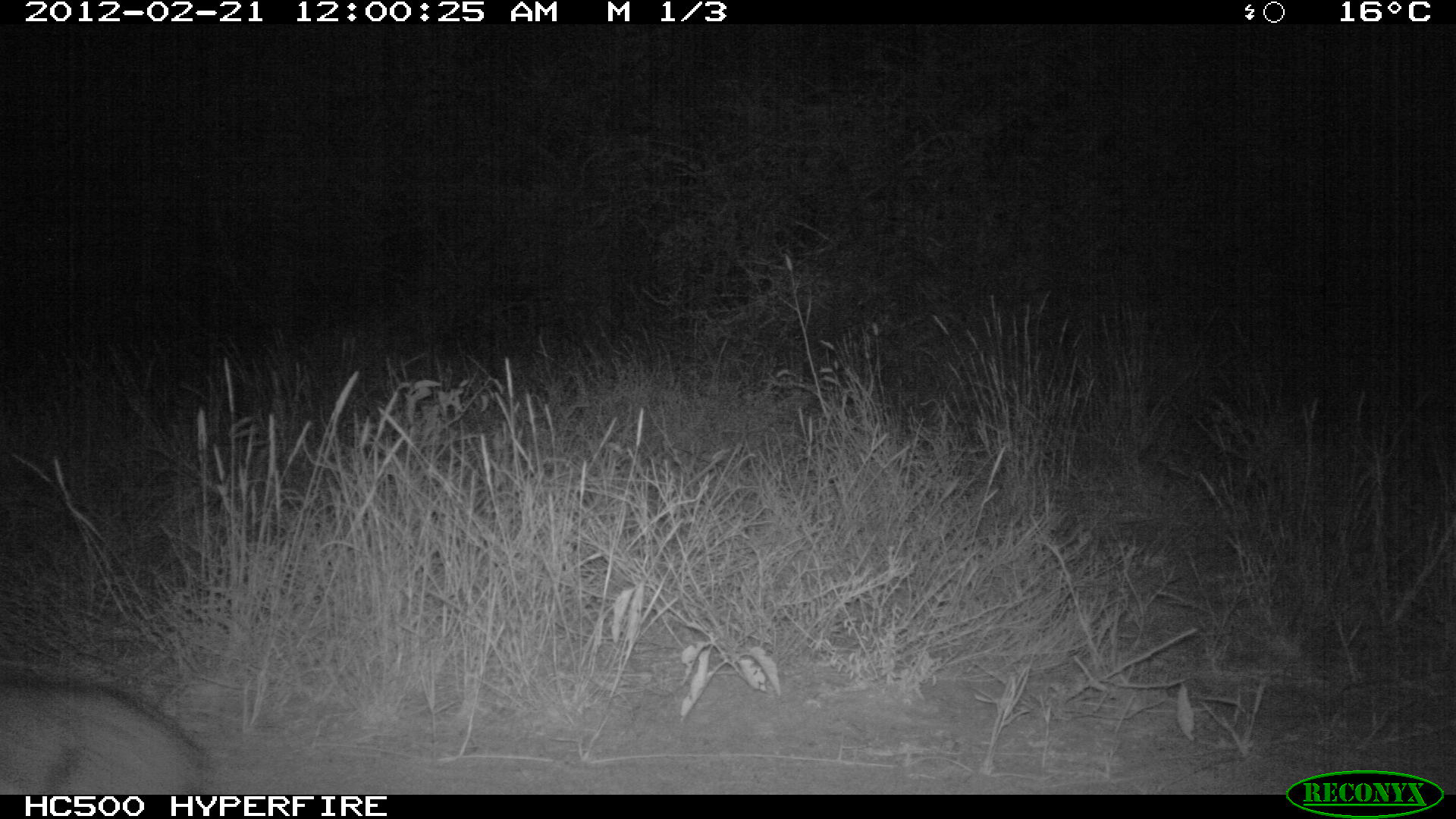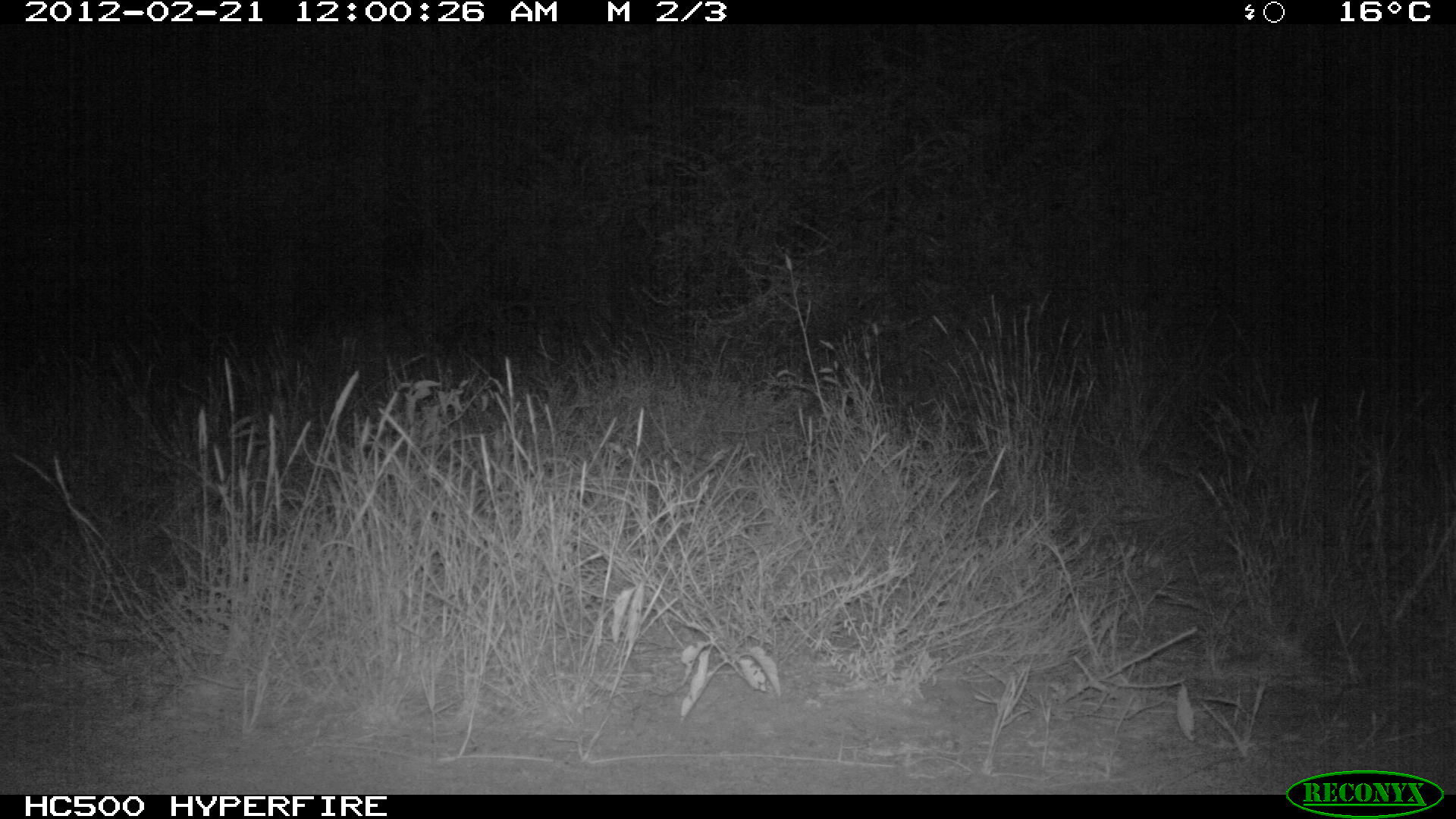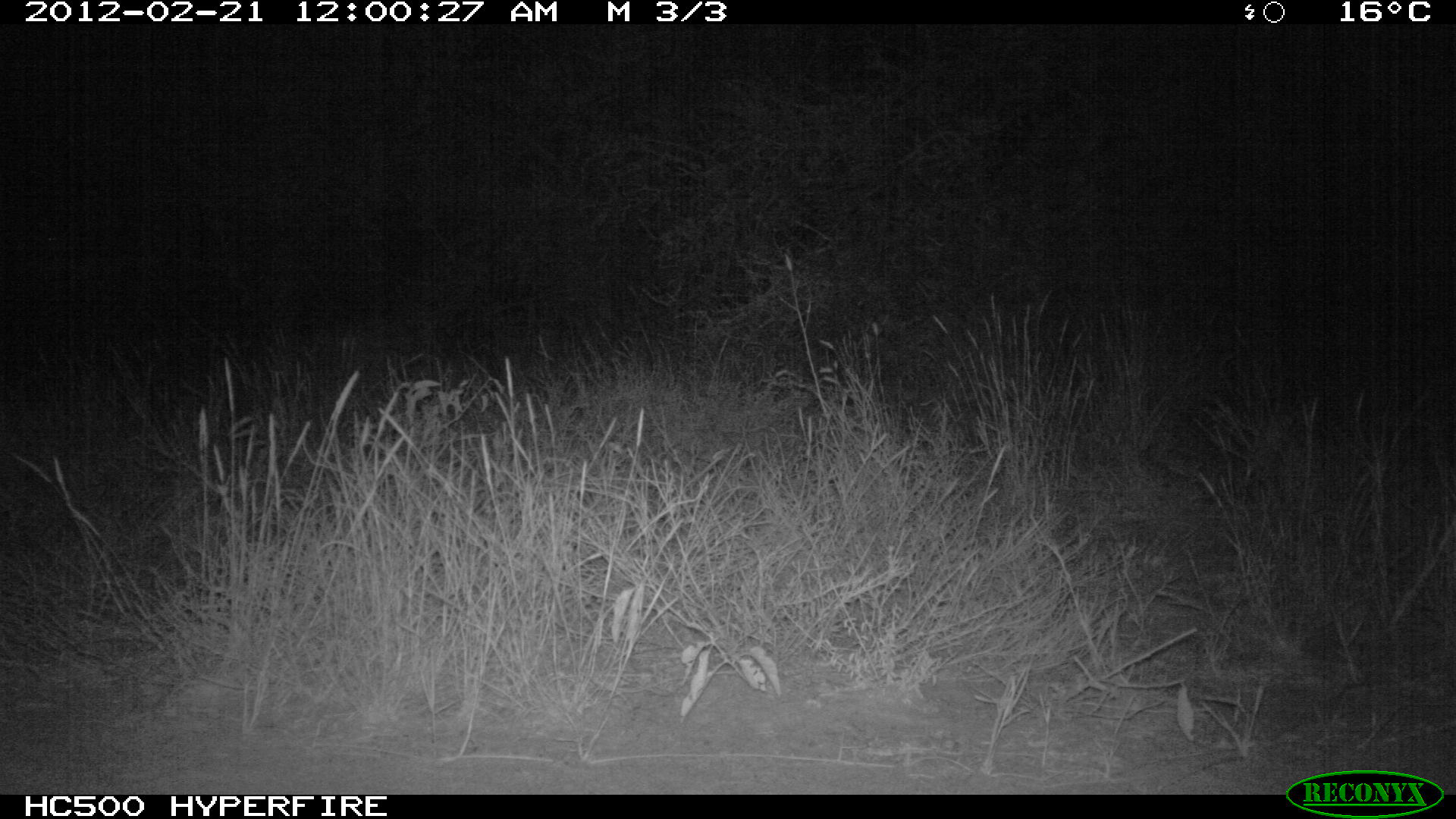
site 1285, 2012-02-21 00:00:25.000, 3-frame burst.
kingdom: Animalia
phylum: Chordata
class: Mammalia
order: Artiodactyla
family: Bovidae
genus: Madoqua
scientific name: Madoqua guentheri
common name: günther's dik-dik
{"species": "Madoqua guentheri (günther's dik-dik)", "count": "1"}